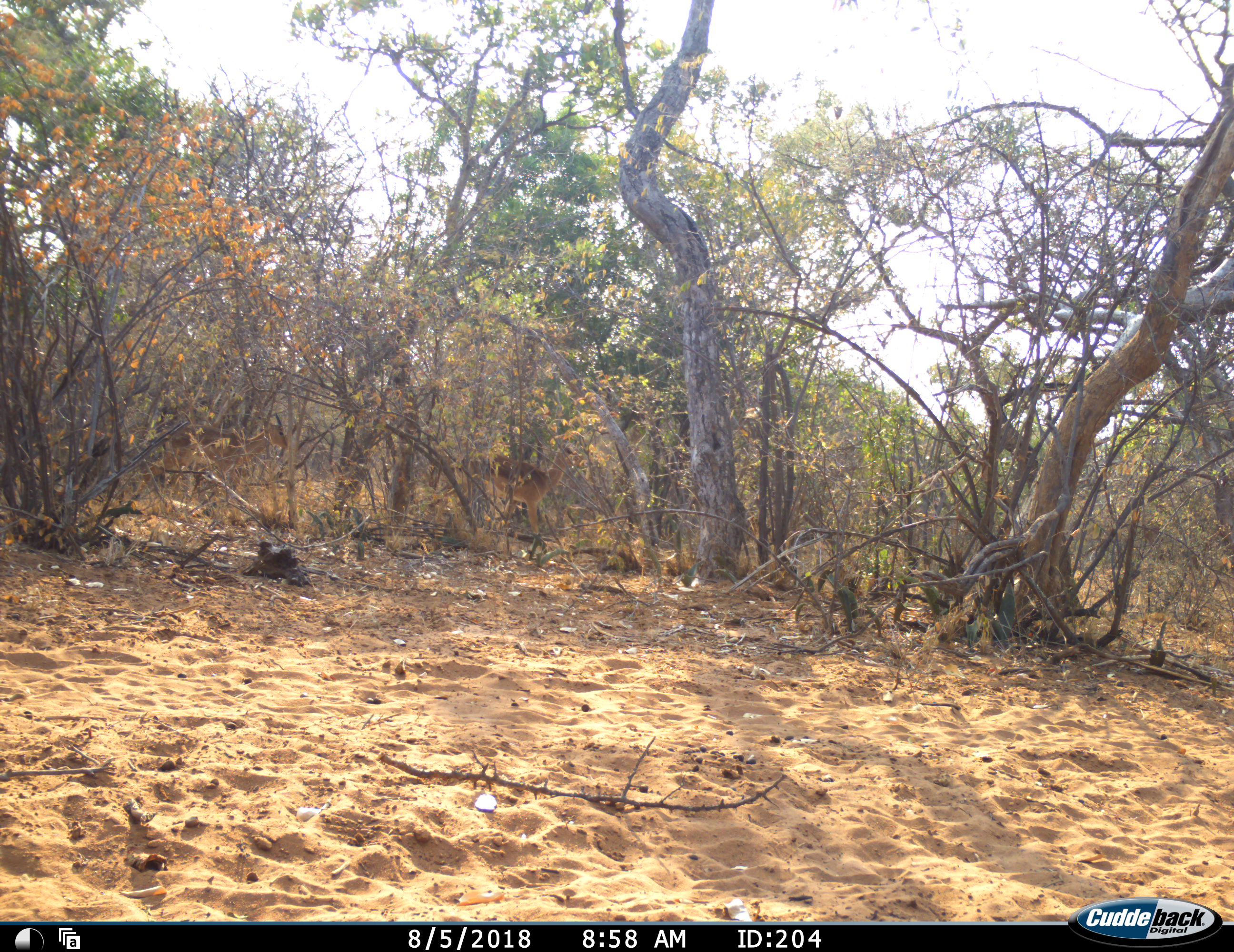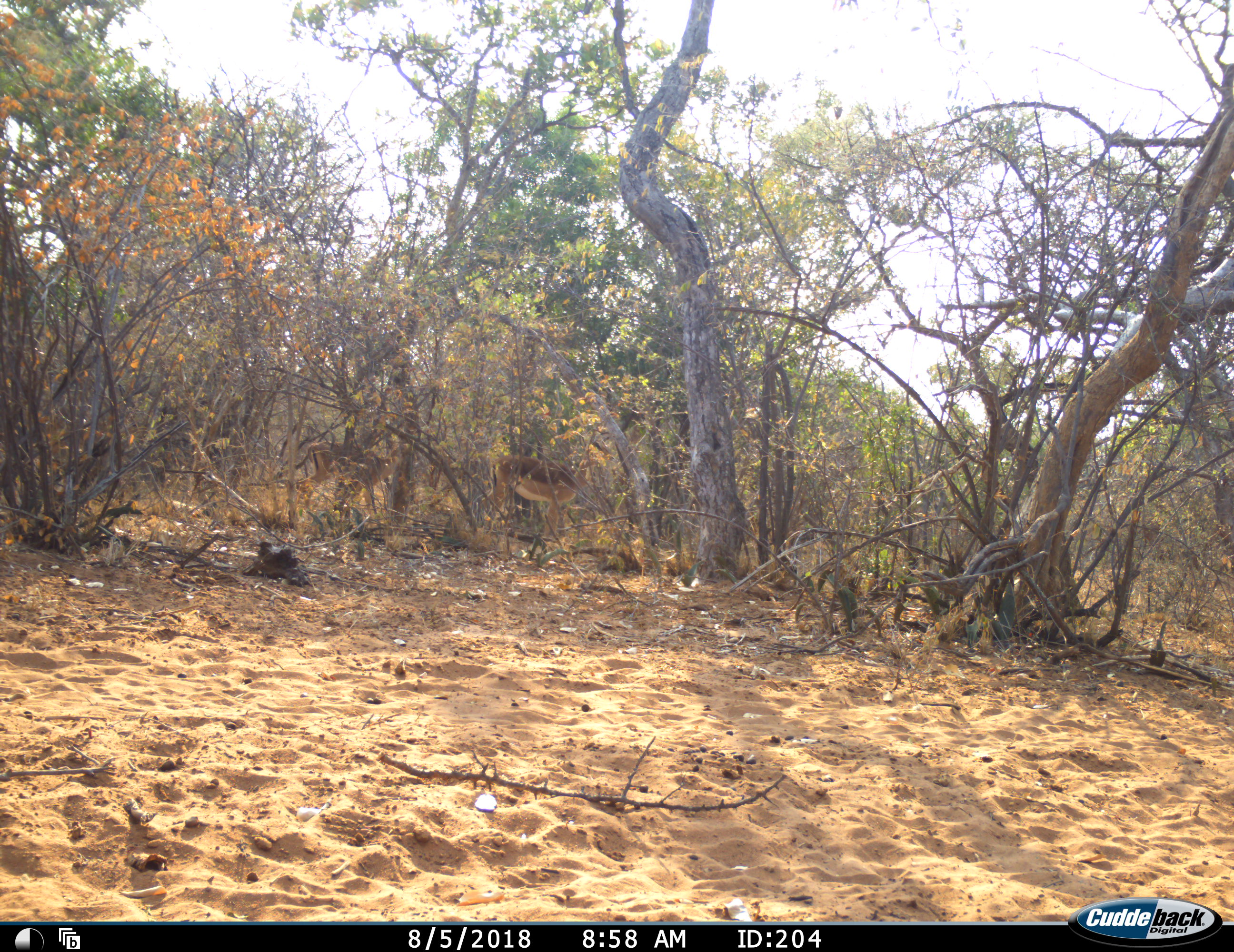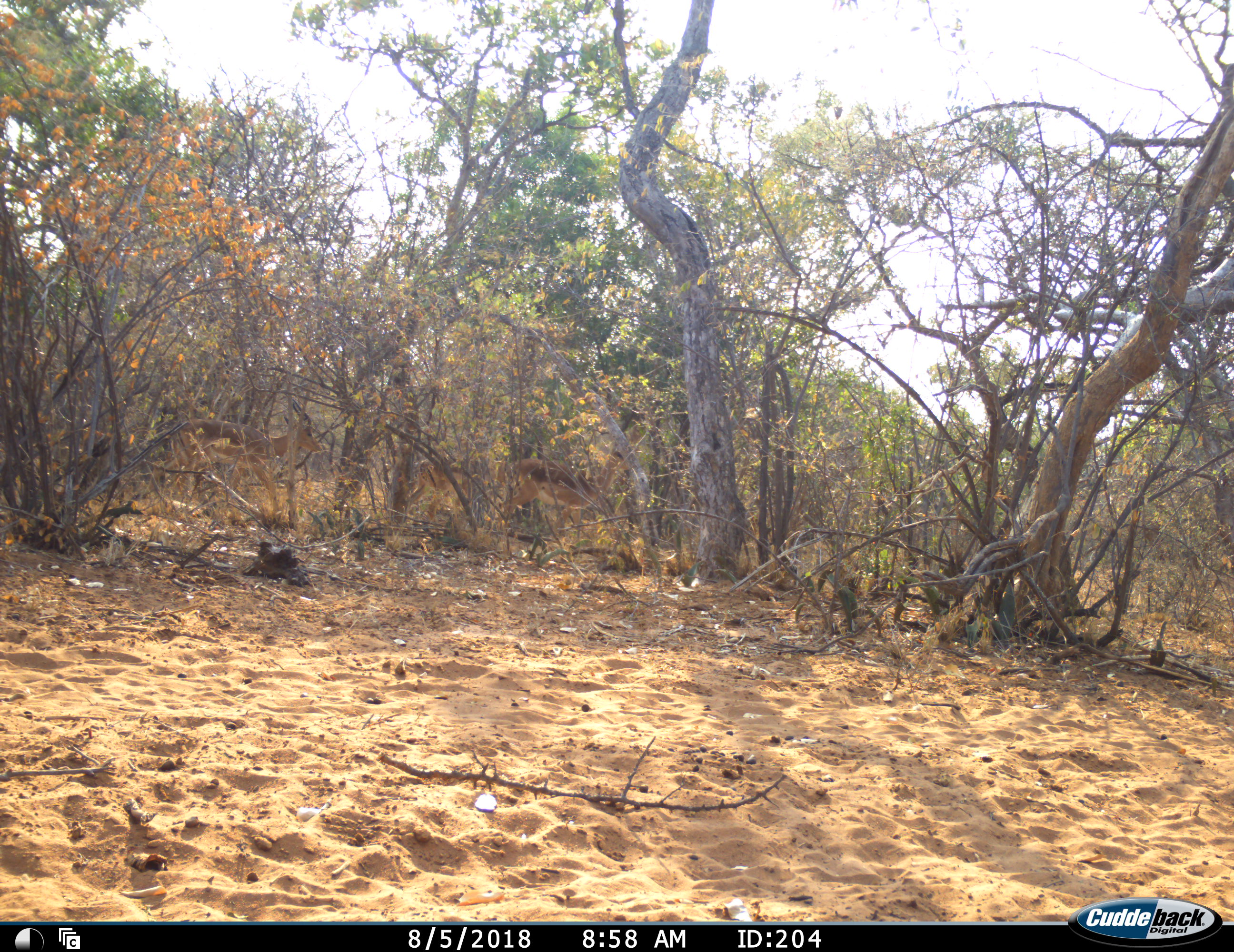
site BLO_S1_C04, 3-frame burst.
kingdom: Animalia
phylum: Chordata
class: Mammalia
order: Artiodactyla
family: Bovidae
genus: Aepyceros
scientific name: Aepyceros melampus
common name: impala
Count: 3.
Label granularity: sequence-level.